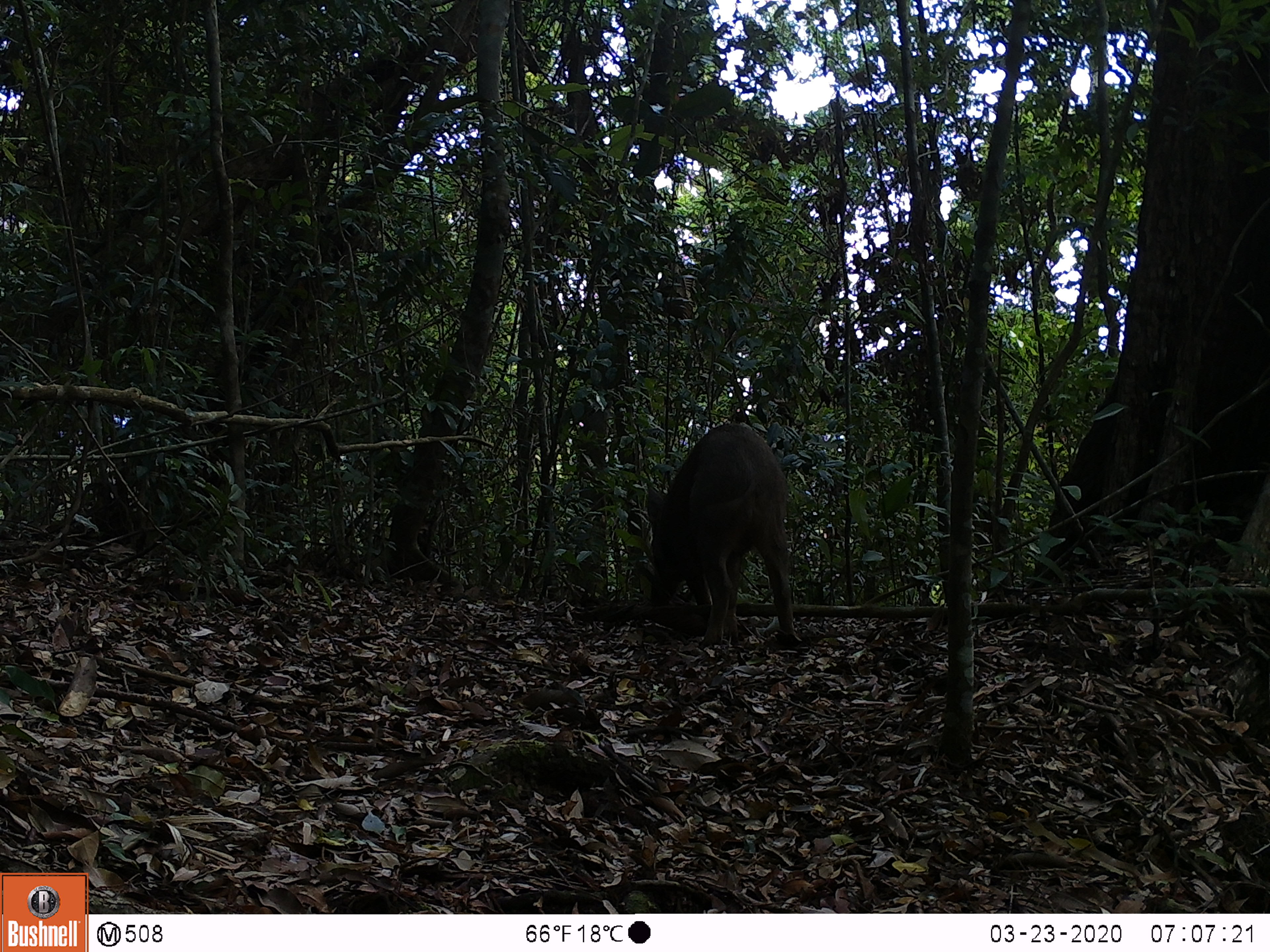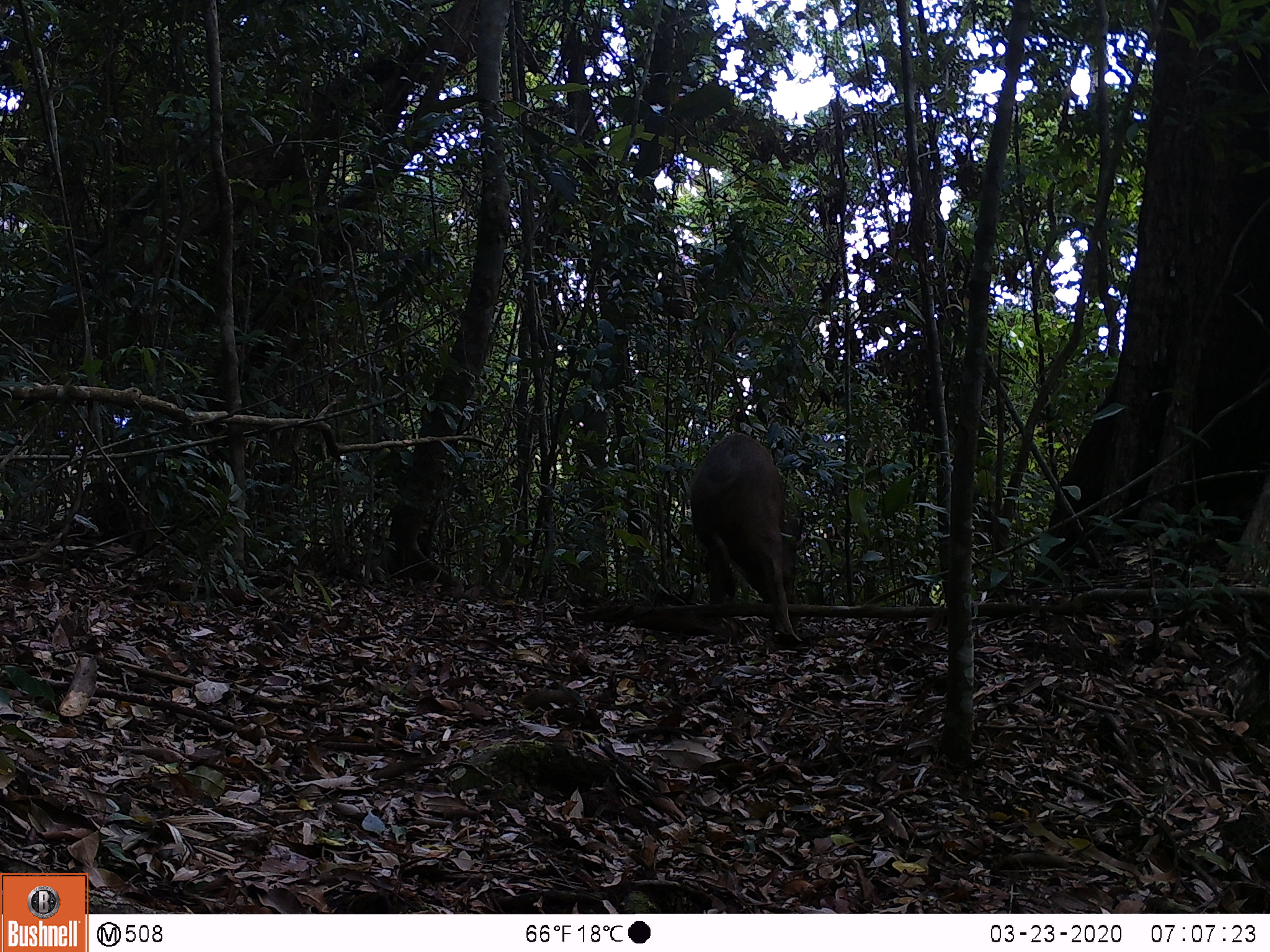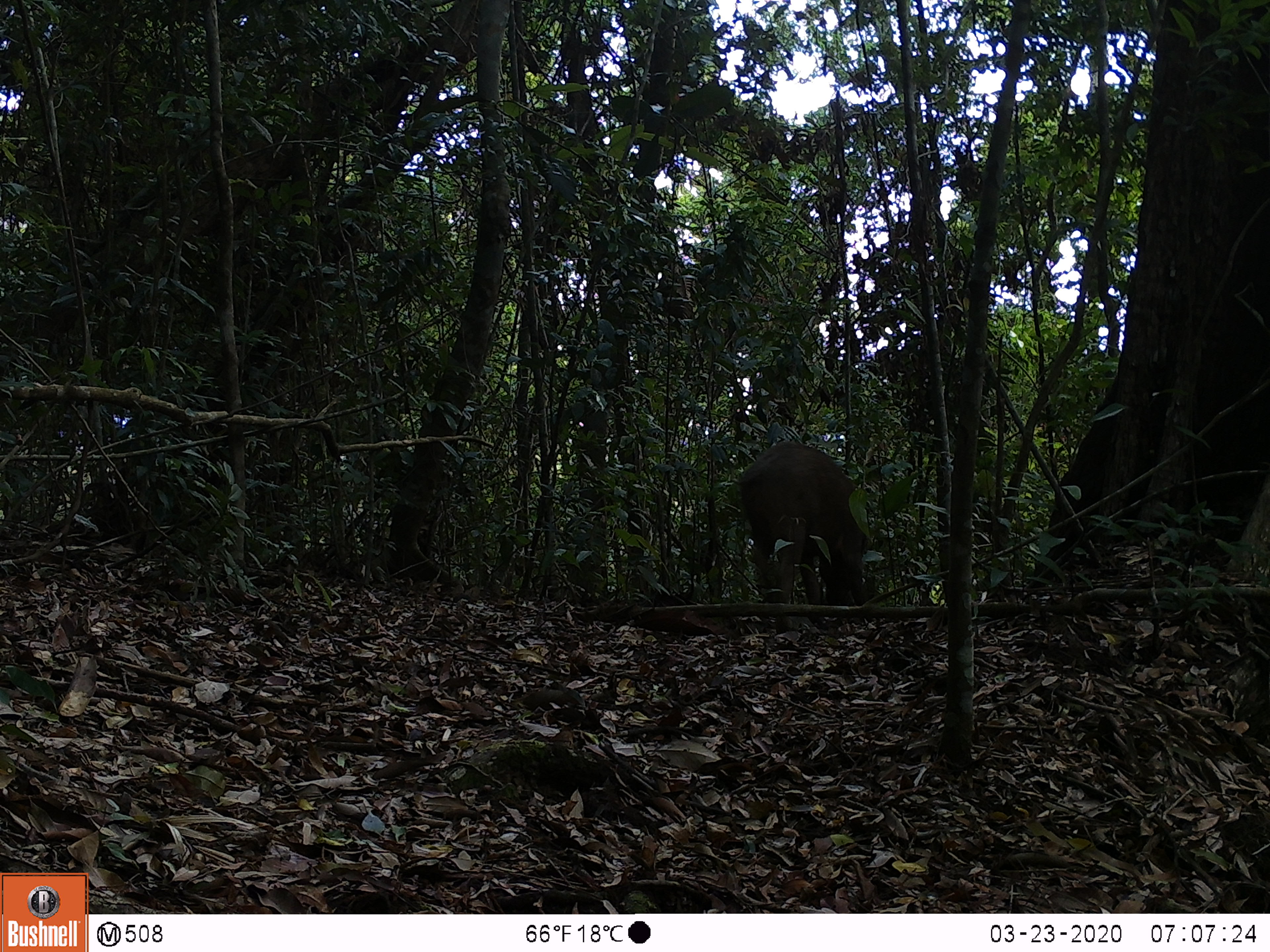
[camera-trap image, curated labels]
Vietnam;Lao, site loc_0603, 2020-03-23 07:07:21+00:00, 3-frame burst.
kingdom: Animalia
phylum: Chordata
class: Mammalia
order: Artiodactyla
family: Suidae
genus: Sus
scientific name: Sus scrofa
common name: eurasian wild pig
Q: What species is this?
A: Eurasian wild pig (Sus scrofa).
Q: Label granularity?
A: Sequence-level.